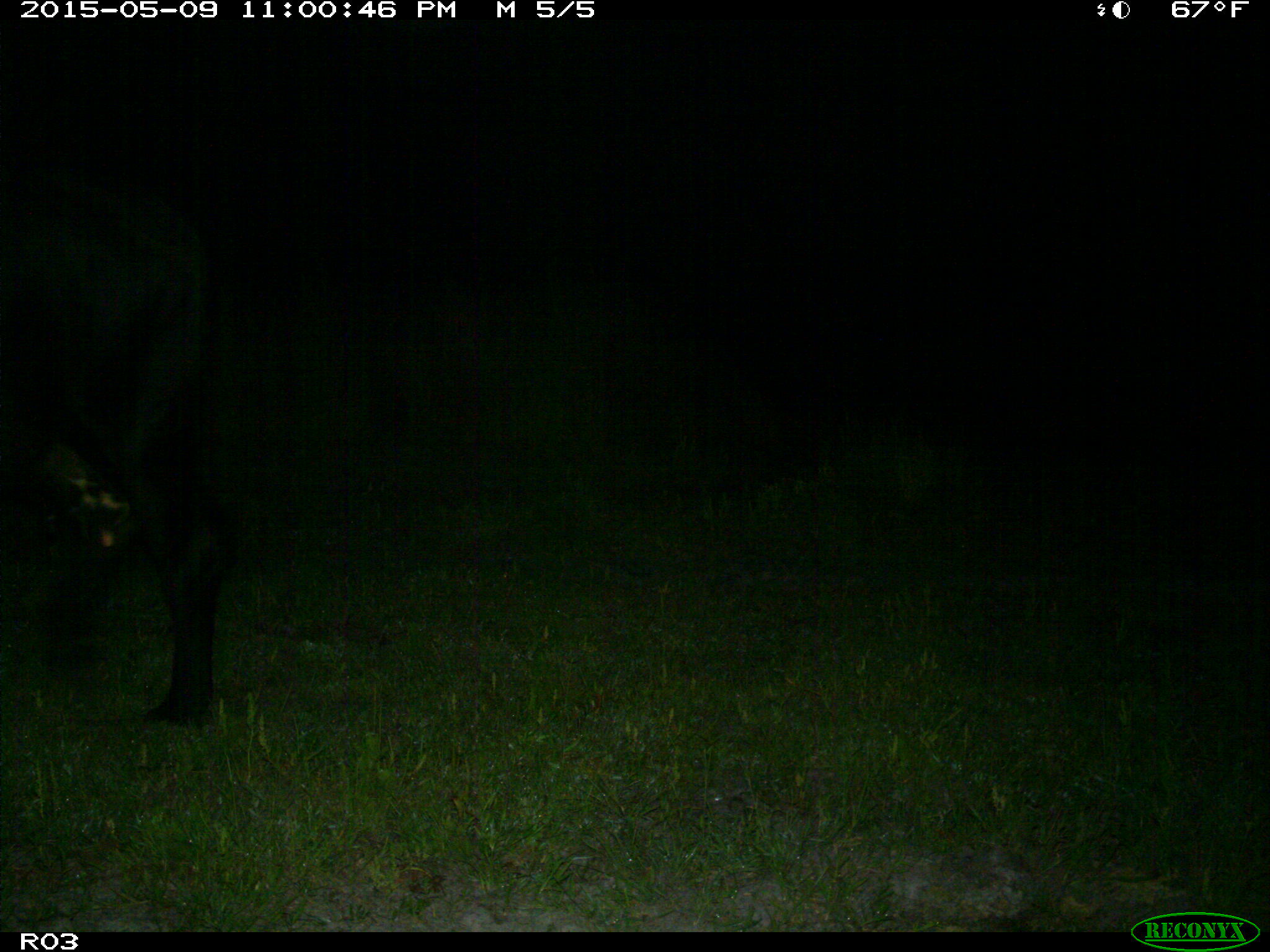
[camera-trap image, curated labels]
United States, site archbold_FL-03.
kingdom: Animalia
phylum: Chordata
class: Mammalia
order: Artiodactyla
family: Bovidae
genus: Bos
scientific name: Bos taurus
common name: domestic cow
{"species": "Bos taurus (domestic cow)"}